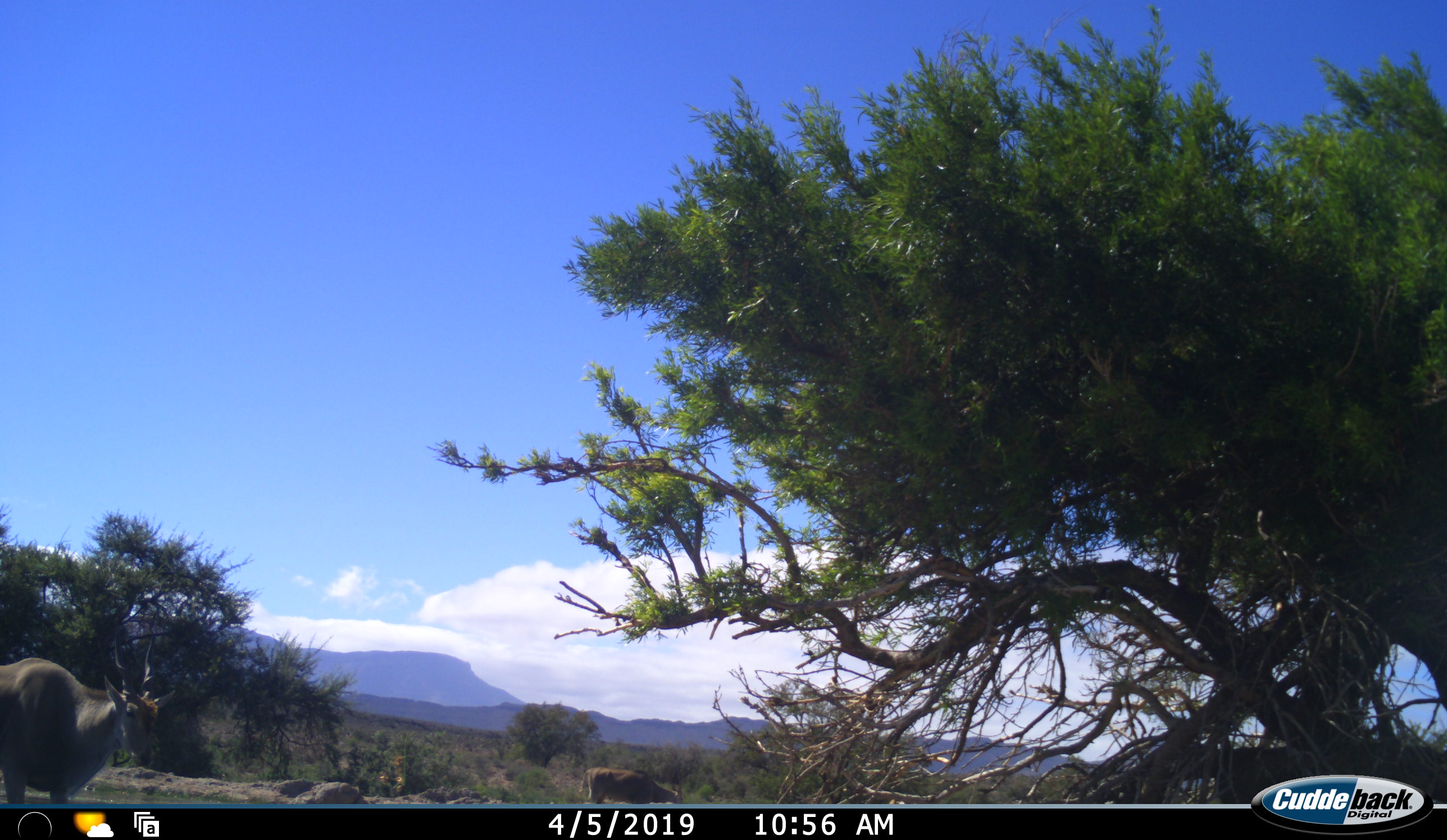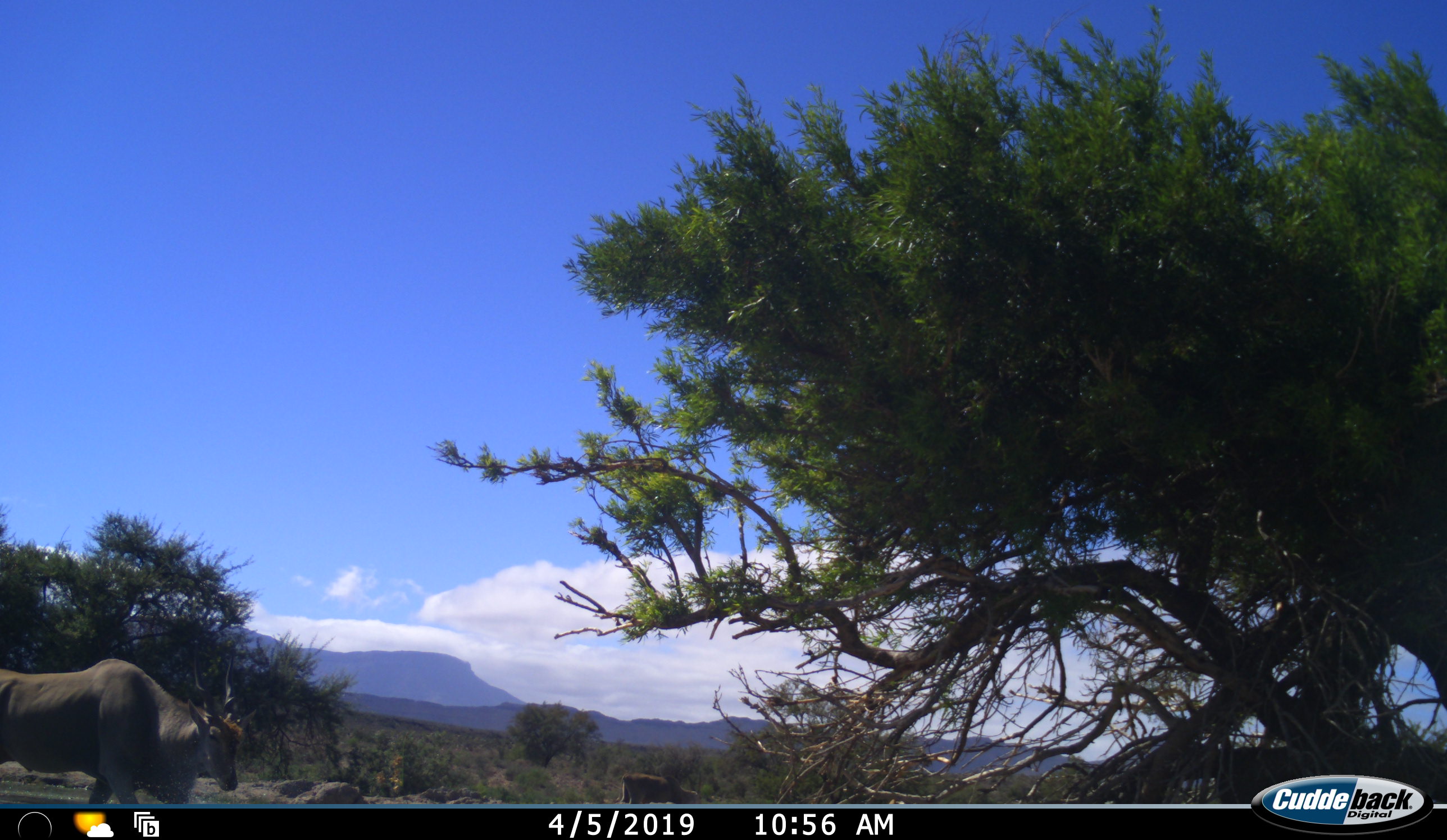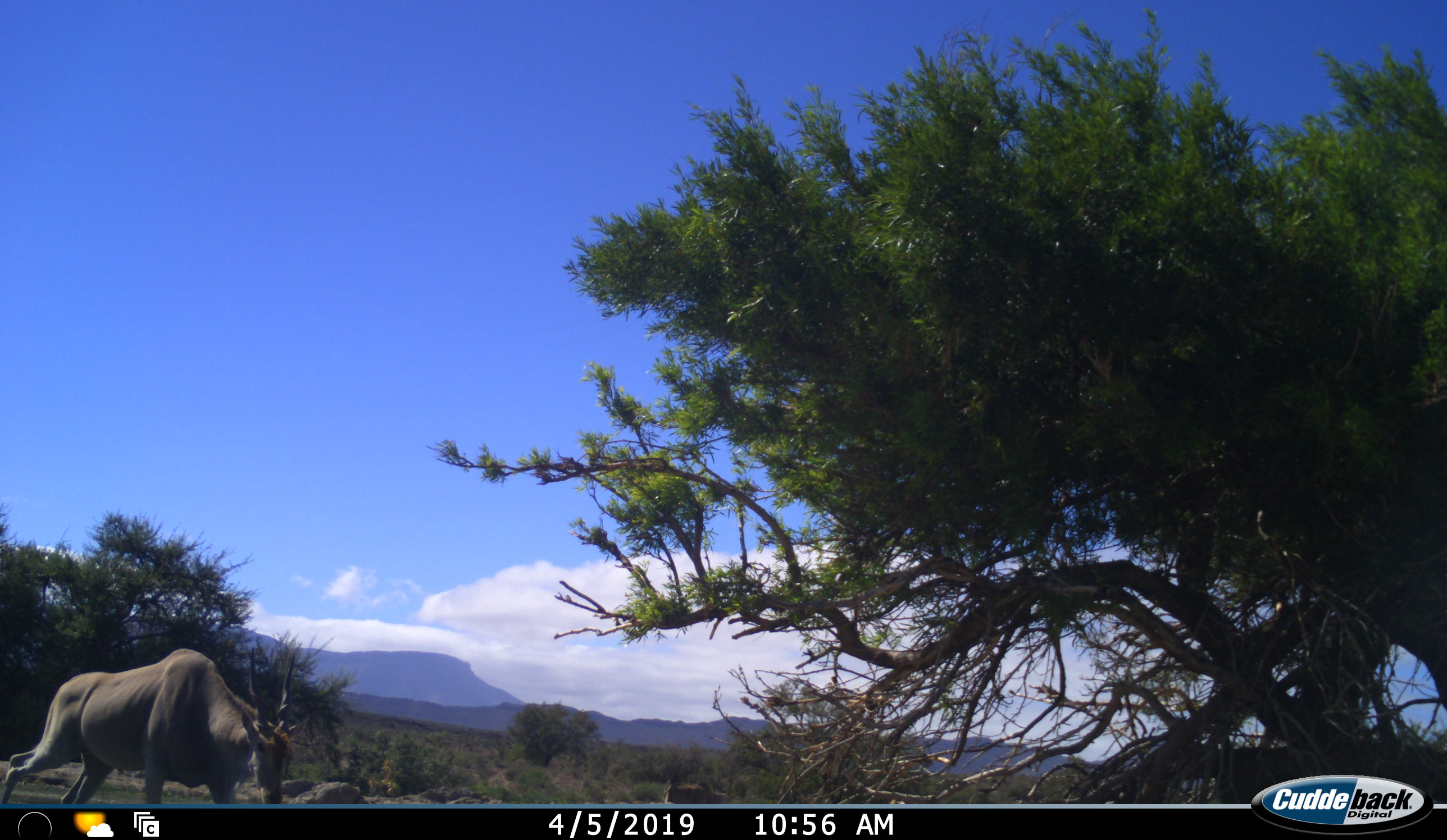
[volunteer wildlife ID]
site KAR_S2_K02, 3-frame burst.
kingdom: Animalia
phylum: Chordata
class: Mammalia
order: Artiodactyla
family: Bovidae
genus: Tragelaphus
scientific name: Tragelaphus oryx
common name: eland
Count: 2.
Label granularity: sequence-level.